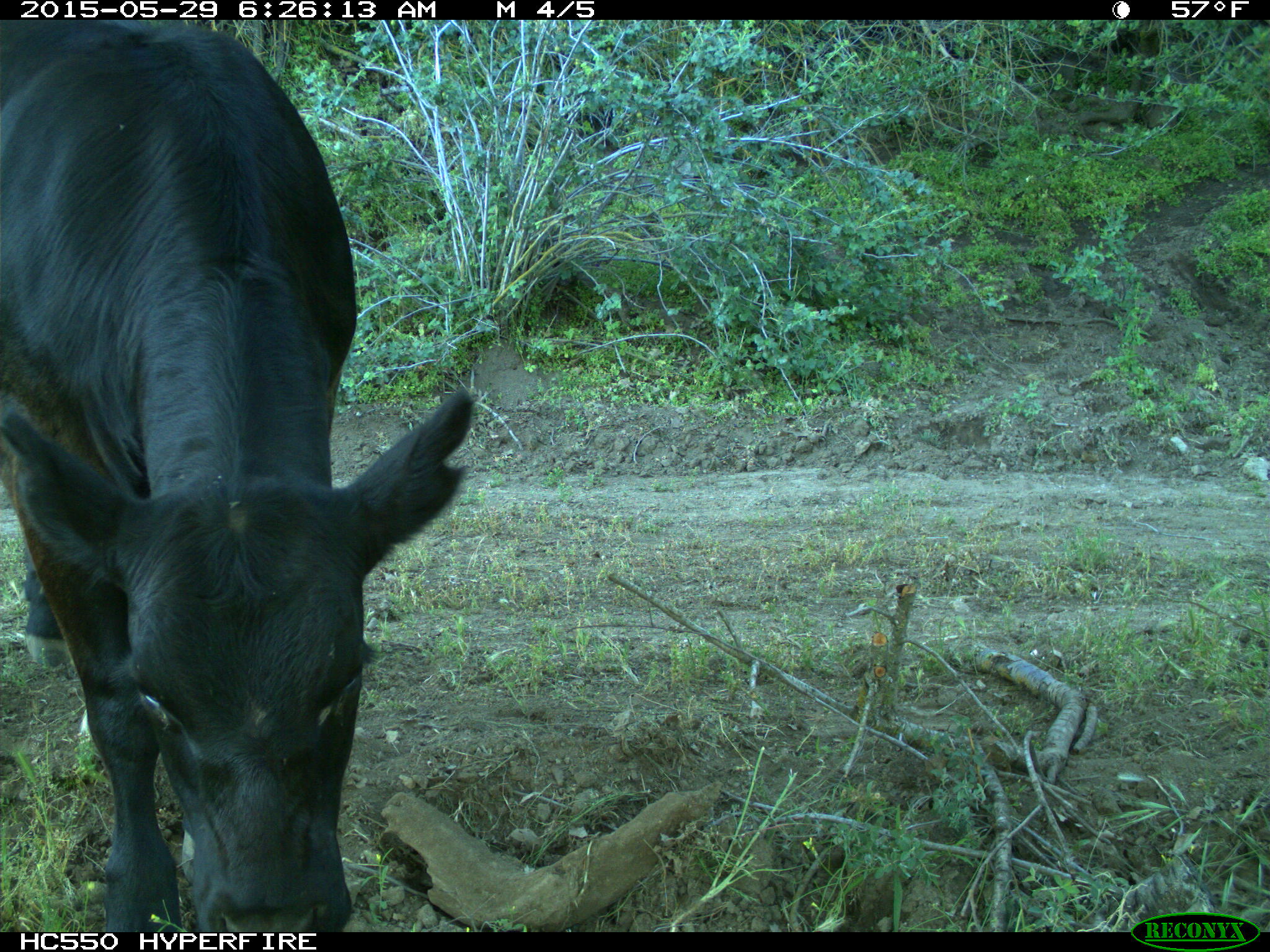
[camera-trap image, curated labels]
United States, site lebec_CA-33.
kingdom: Animalia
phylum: Chordata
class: Mammalia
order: Artiodactyla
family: Bovidae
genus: Bos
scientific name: Bos taurus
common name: domestic cow